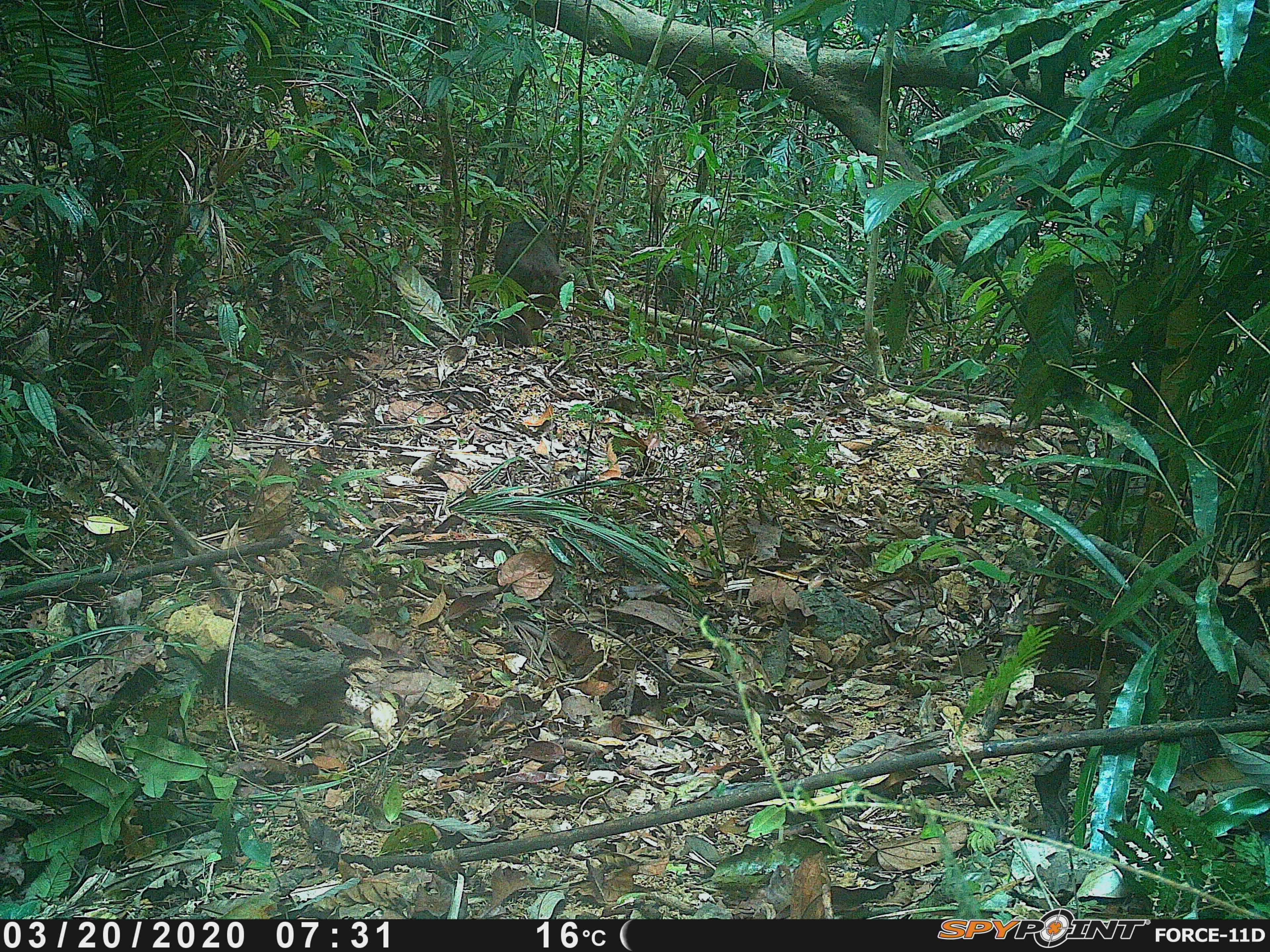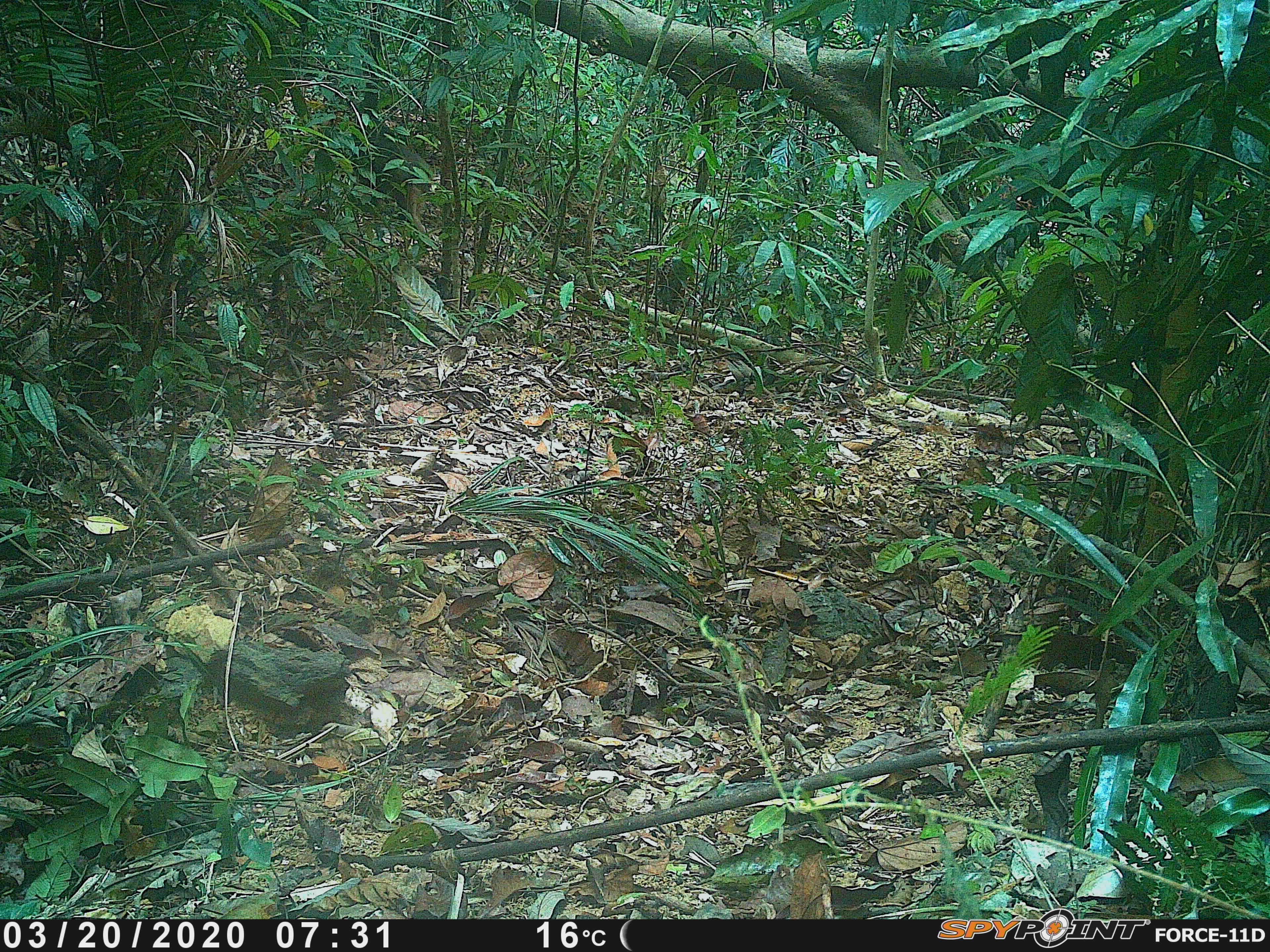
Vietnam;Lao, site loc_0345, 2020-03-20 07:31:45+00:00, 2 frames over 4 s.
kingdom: Animalia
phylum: Chordata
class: Mammalia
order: Primates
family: Cercopithecidae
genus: Macaca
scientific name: Macaca arctoides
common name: stump-tailed macaque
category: stump tailed macaque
Stump tailed macaque (stump-tailed macaque) (Macaca arctoides). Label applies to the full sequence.